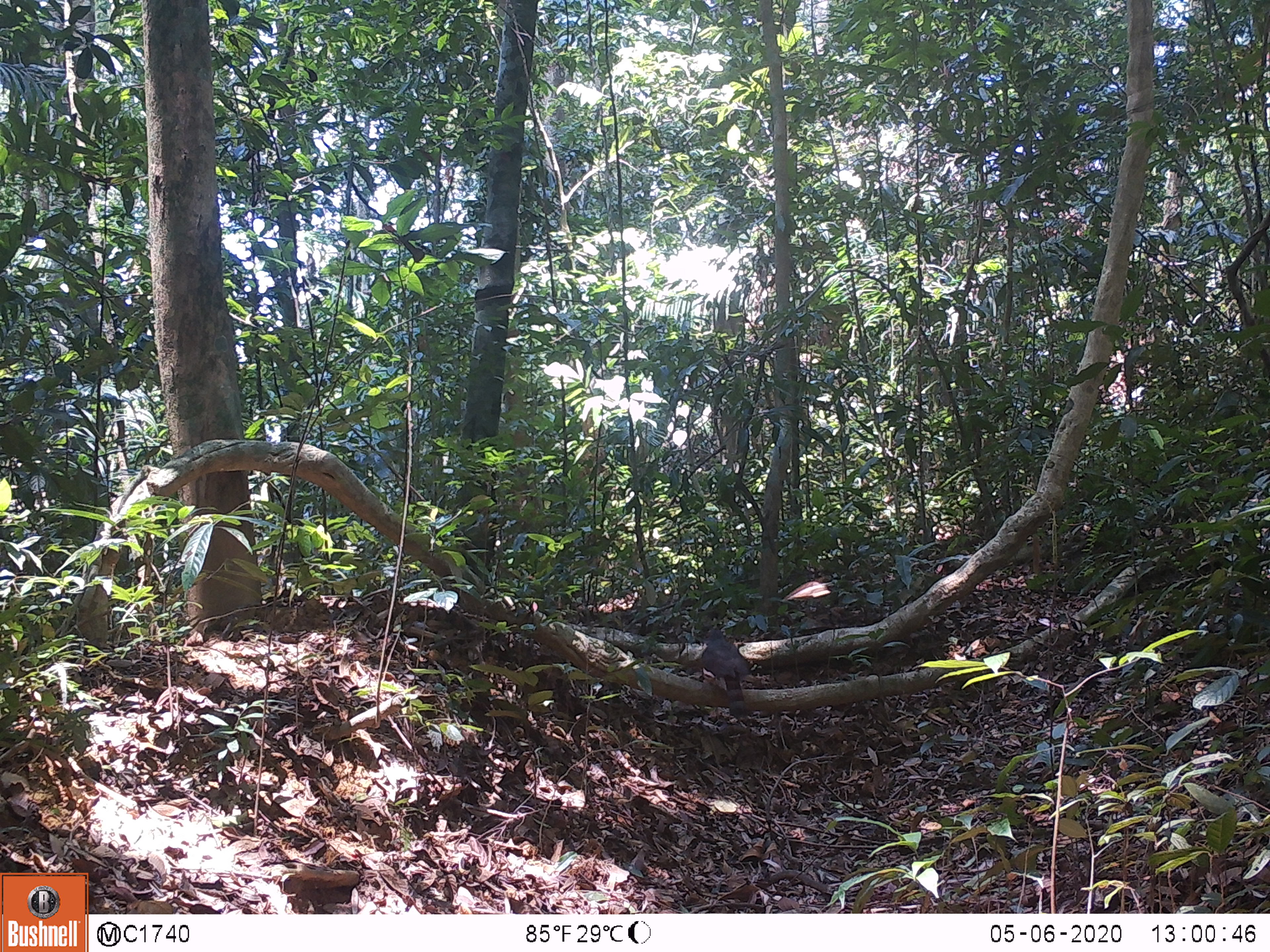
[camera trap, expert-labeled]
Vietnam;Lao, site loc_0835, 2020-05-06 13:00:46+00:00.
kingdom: Animalia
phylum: Chordata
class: Aves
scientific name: Aves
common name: bird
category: unidentified bird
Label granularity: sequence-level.